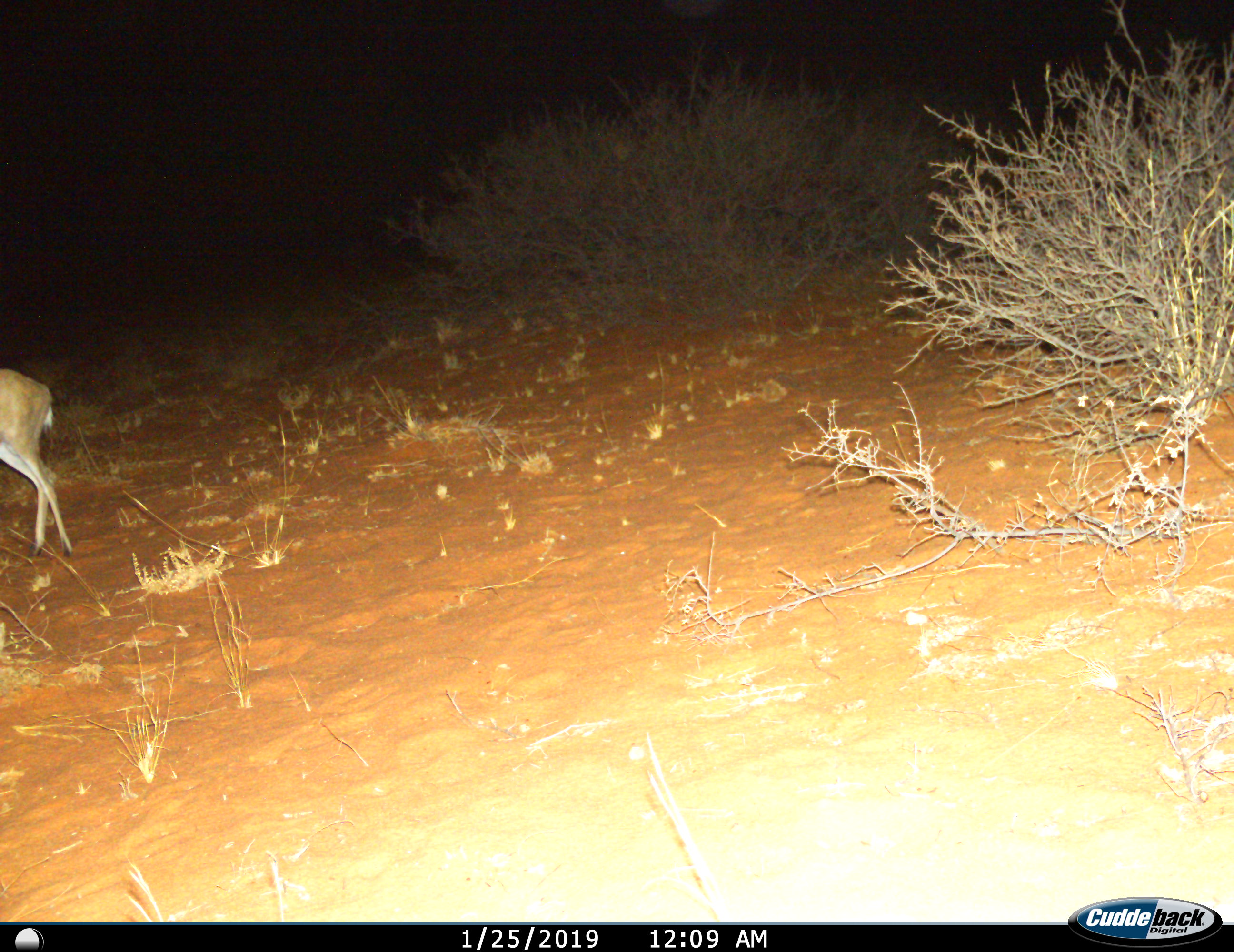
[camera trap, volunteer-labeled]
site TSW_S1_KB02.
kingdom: Animalia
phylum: Chordata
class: Mammalia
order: Artiodactyla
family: Bovidae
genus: Sylvicapra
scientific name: Sylvicapra grimmia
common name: common duiker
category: duikercommongrey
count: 1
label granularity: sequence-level